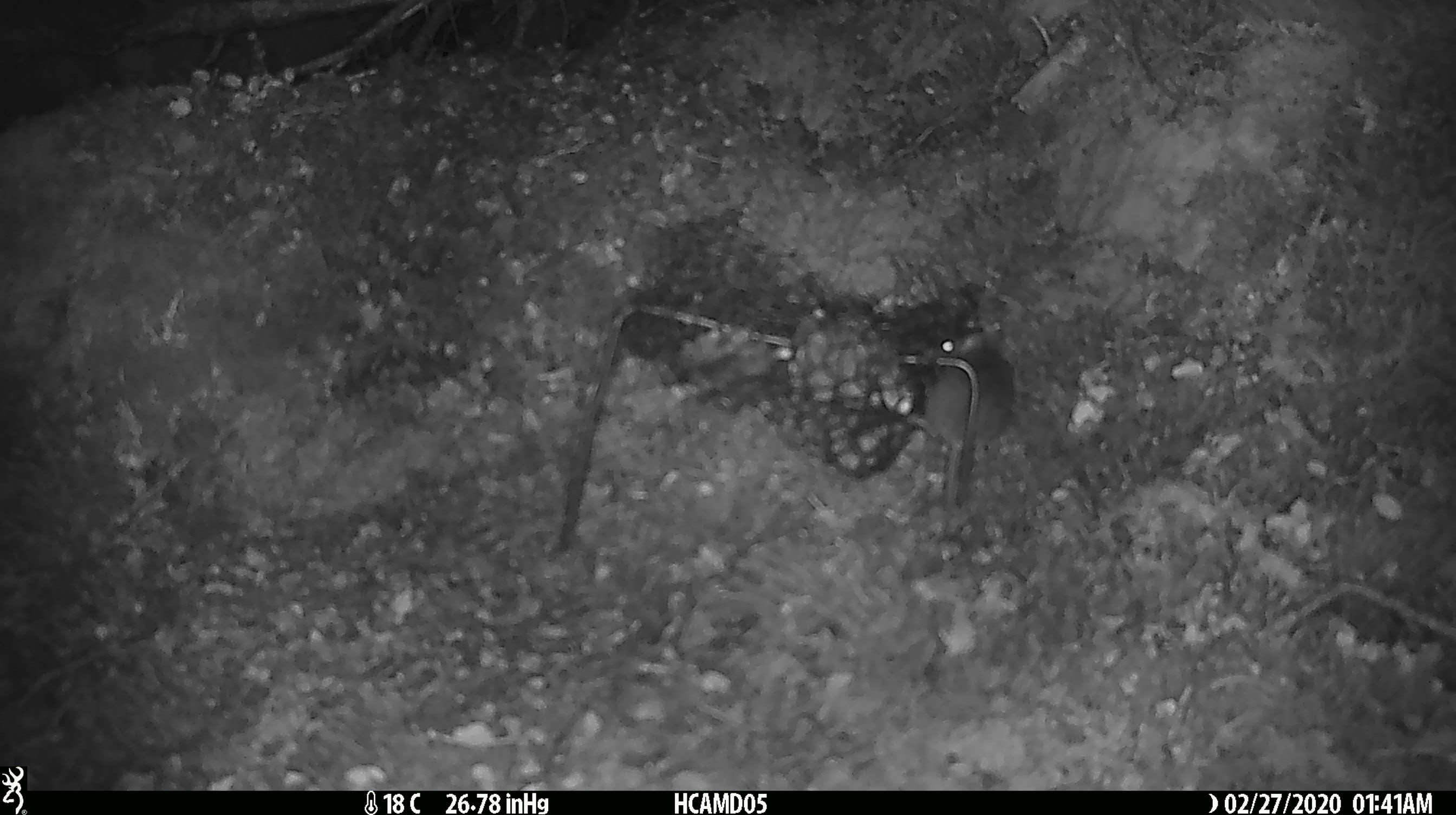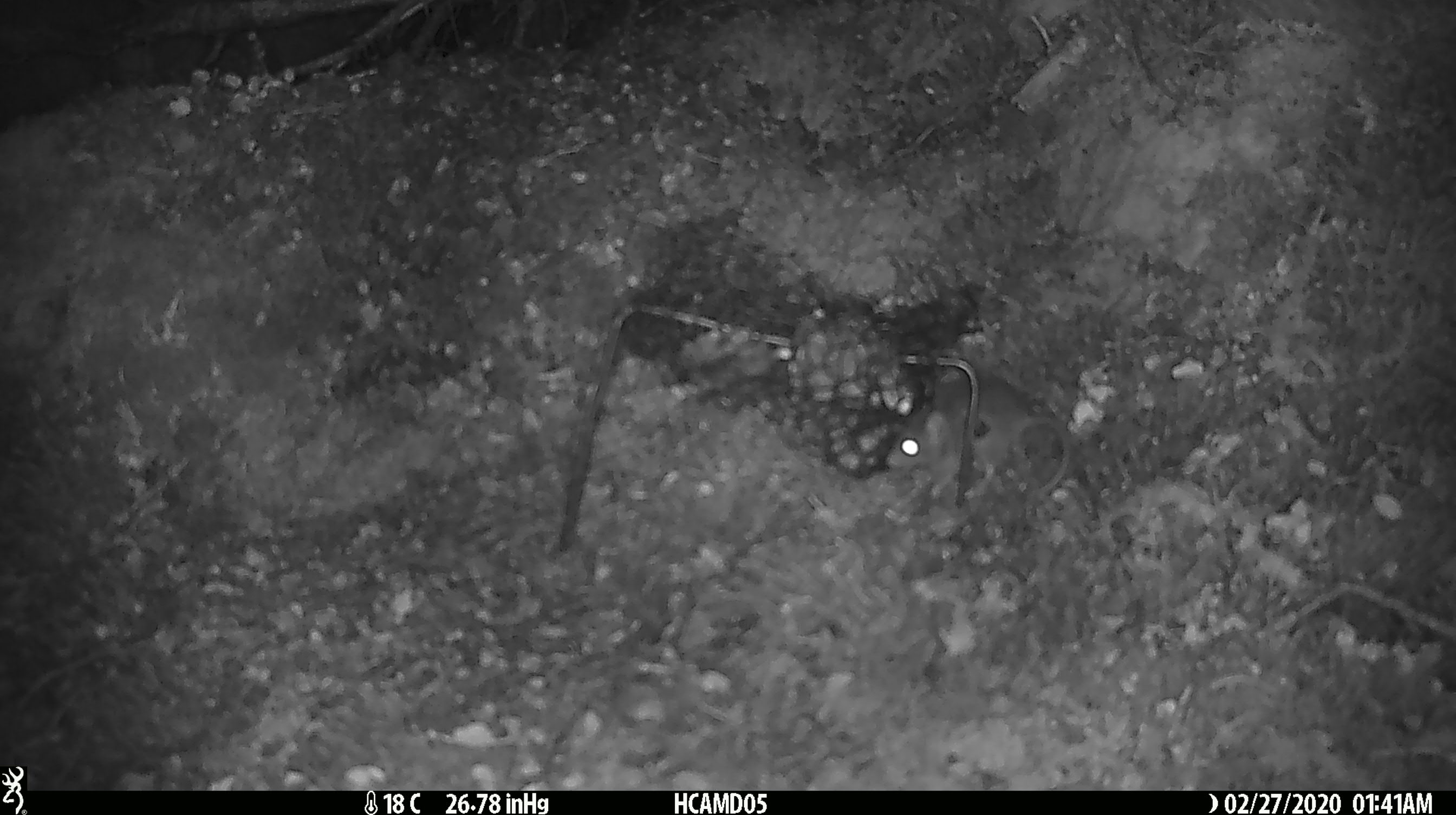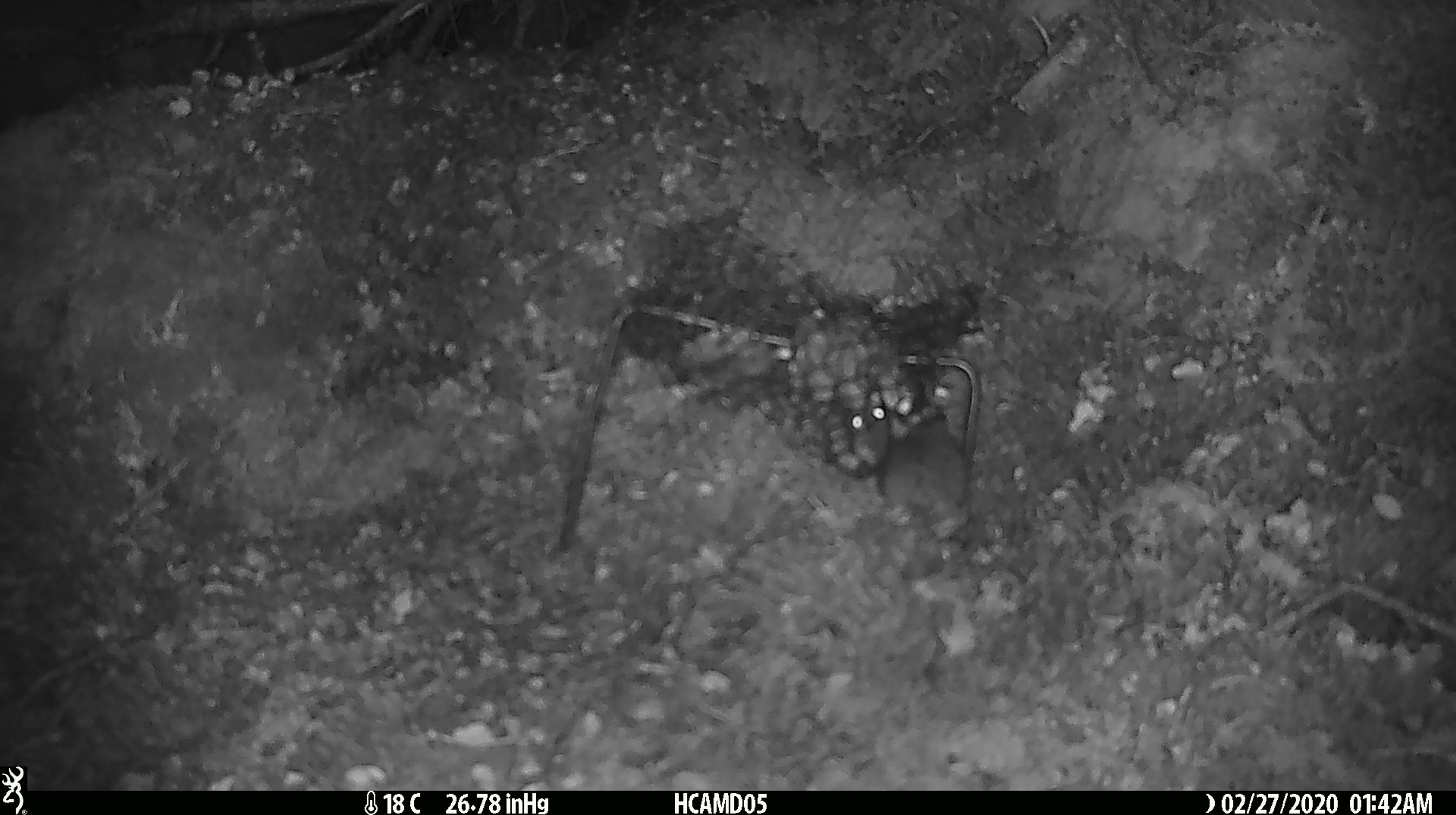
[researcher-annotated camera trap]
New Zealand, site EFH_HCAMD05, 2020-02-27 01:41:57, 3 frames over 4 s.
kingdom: Animalia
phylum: Chordata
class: Mammalia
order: Rodentia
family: Muridae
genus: Mus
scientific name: Mus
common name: mouse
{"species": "mouse (Mus)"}